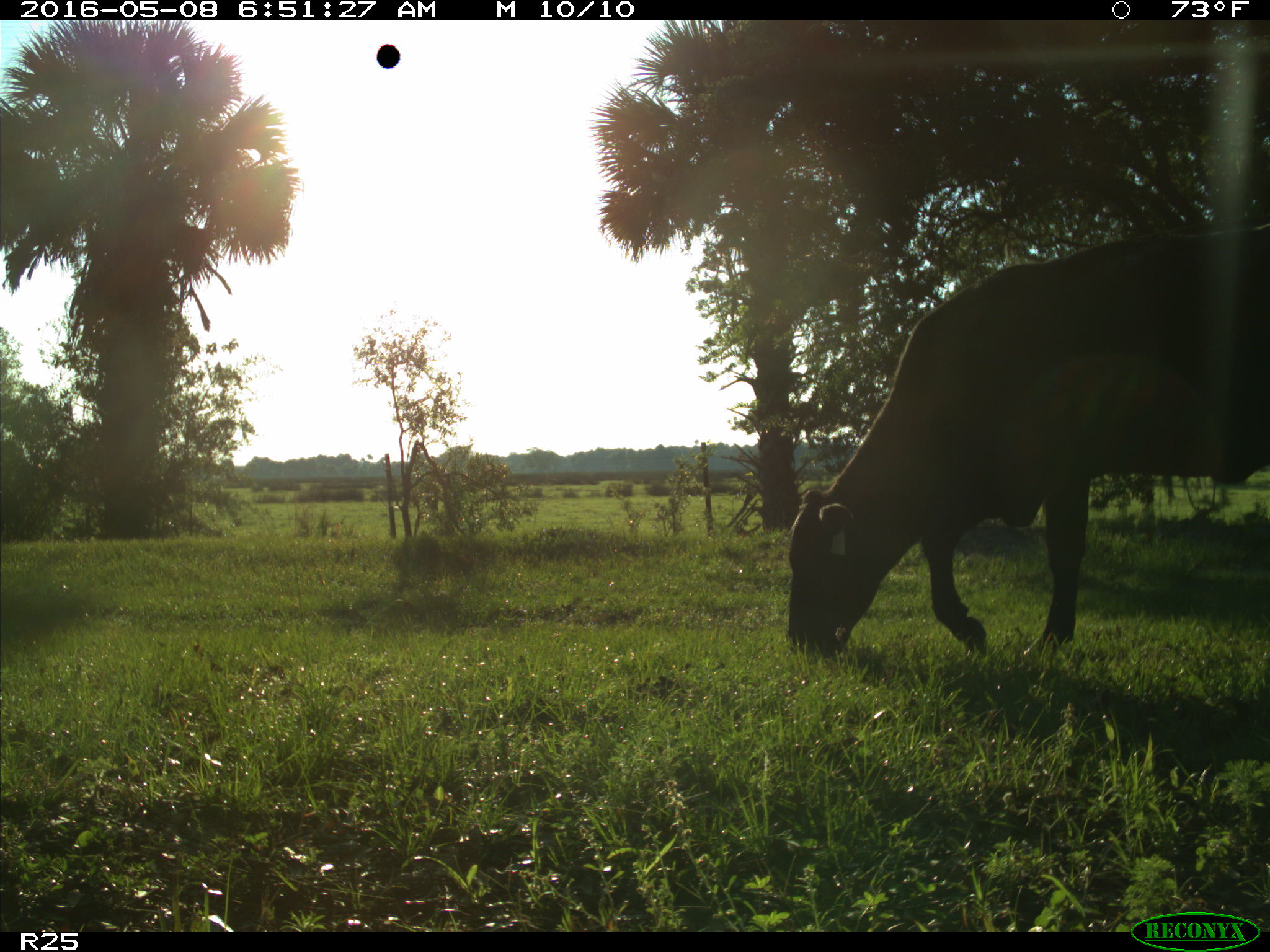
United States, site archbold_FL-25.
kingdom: Animalia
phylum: Chordata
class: Mammalia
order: Artiodactyla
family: Bovidae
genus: Bos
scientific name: Bos taurus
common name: domestic cow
Bos taurus (domestic cow).